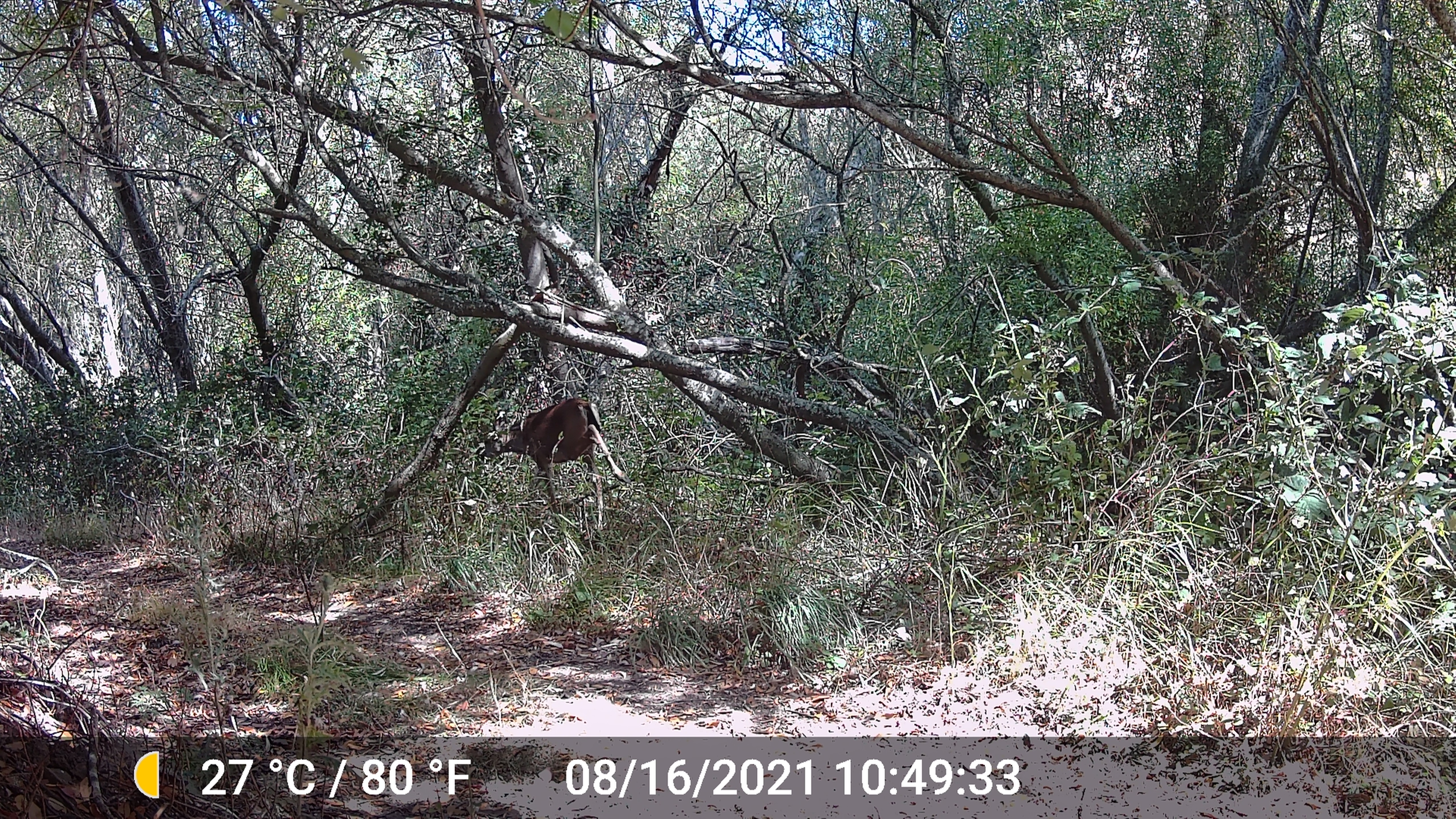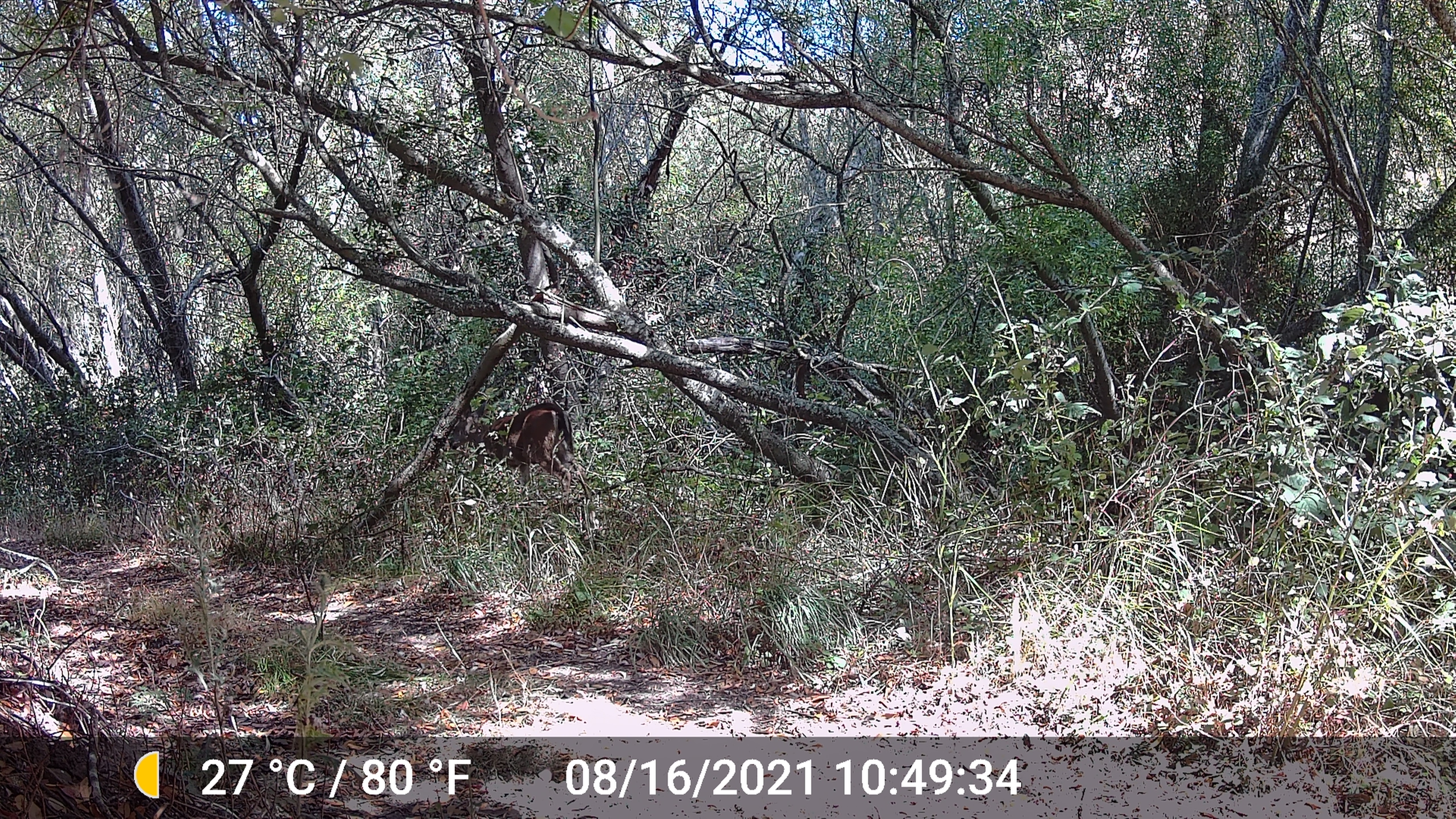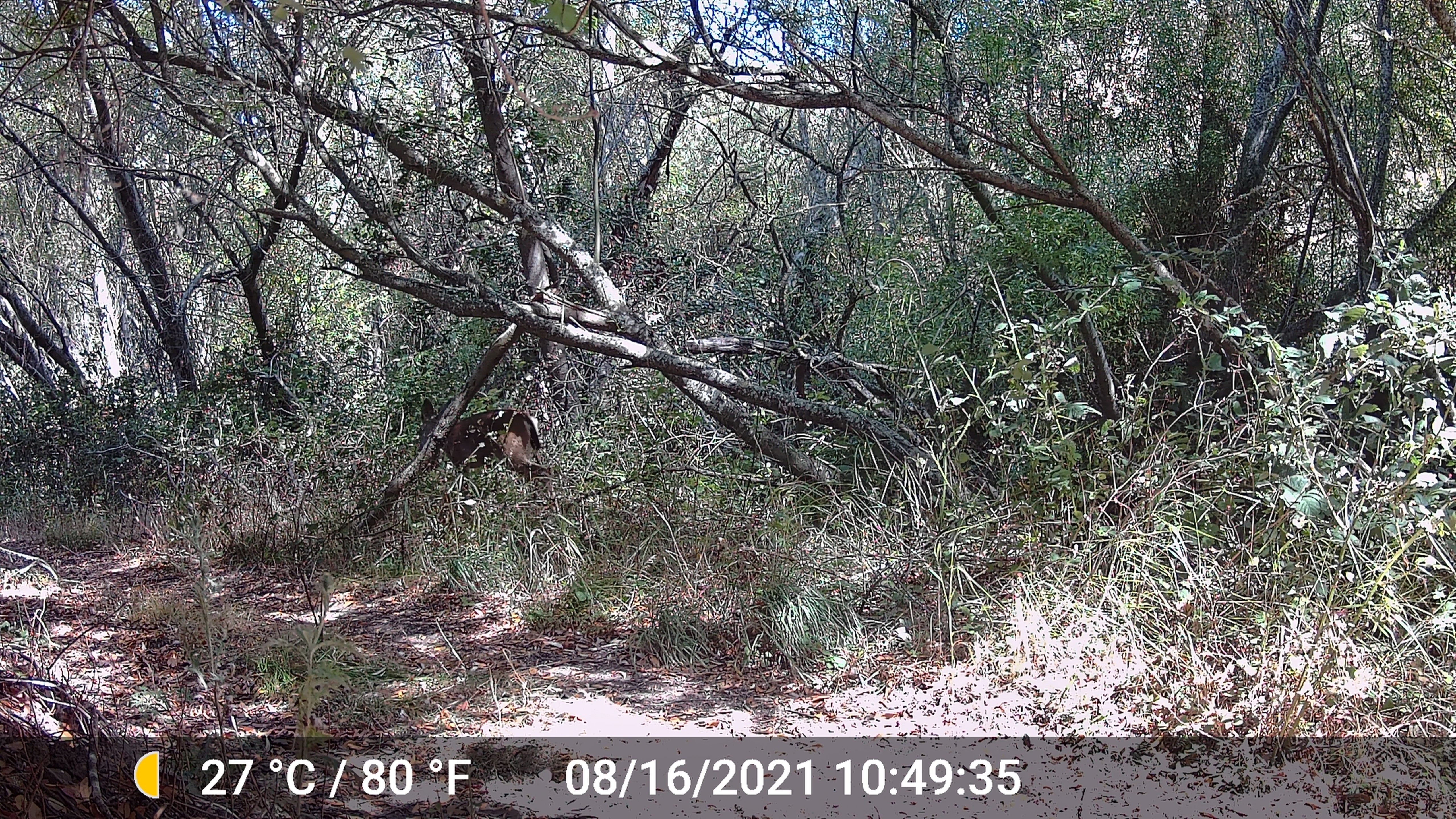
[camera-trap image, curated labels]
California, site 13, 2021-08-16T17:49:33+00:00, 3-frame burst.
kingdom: Animalia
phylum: Chordata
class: Mammalia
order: Artiodactyla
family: Cervidae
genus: Odocoileus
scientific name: Odocoileus hemionus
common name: mule deer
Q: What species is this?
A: Mule deer (Odocoileus hemionus).